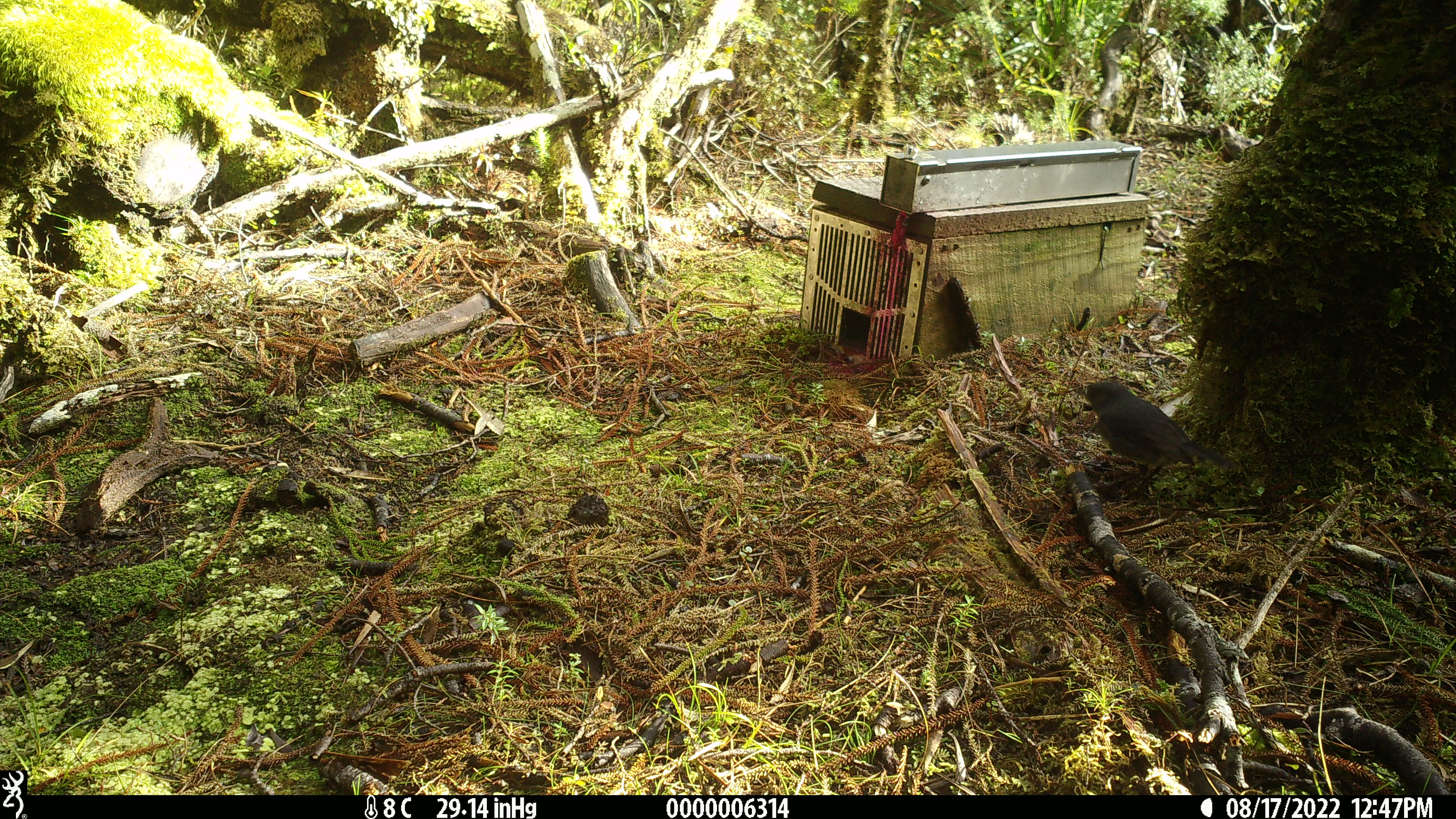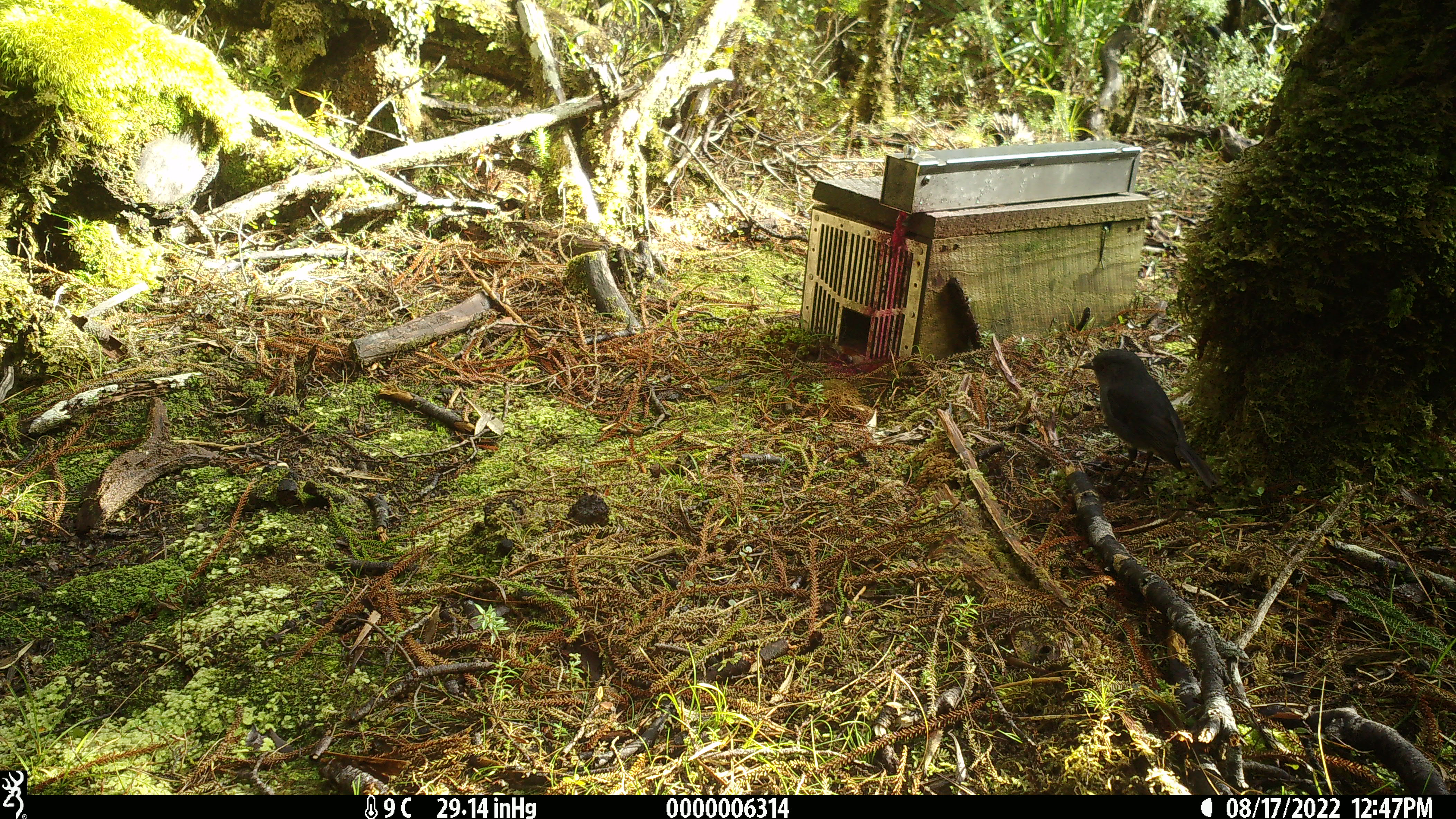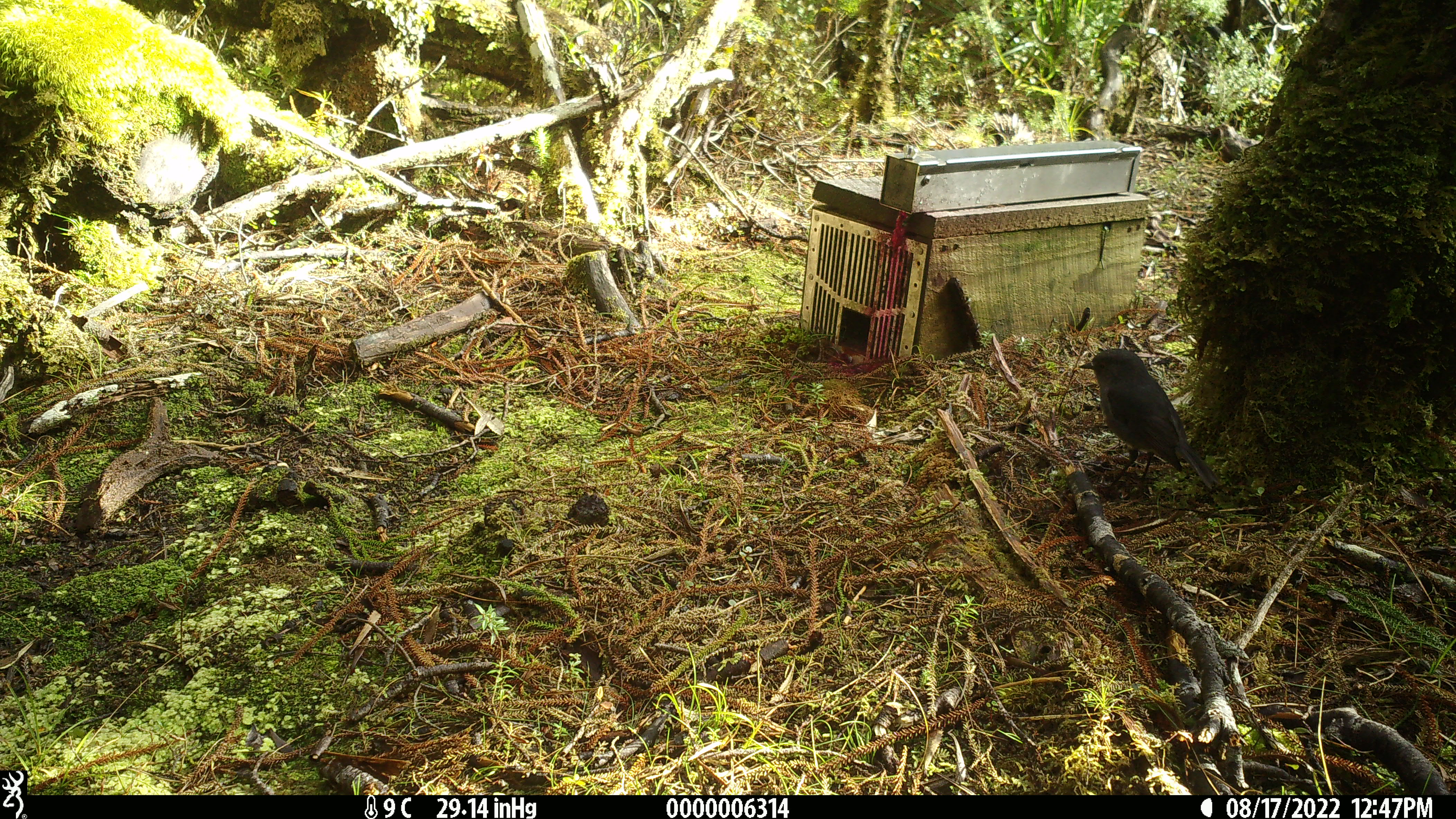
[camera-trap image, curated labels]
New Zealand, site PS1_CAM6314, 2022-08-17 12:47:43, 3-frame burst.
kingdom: Animalia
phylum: Chordata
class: Aves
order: Passeriformes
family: Petroicidae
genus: Petroica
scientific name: Petroica australis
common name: new zealand robin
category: robin